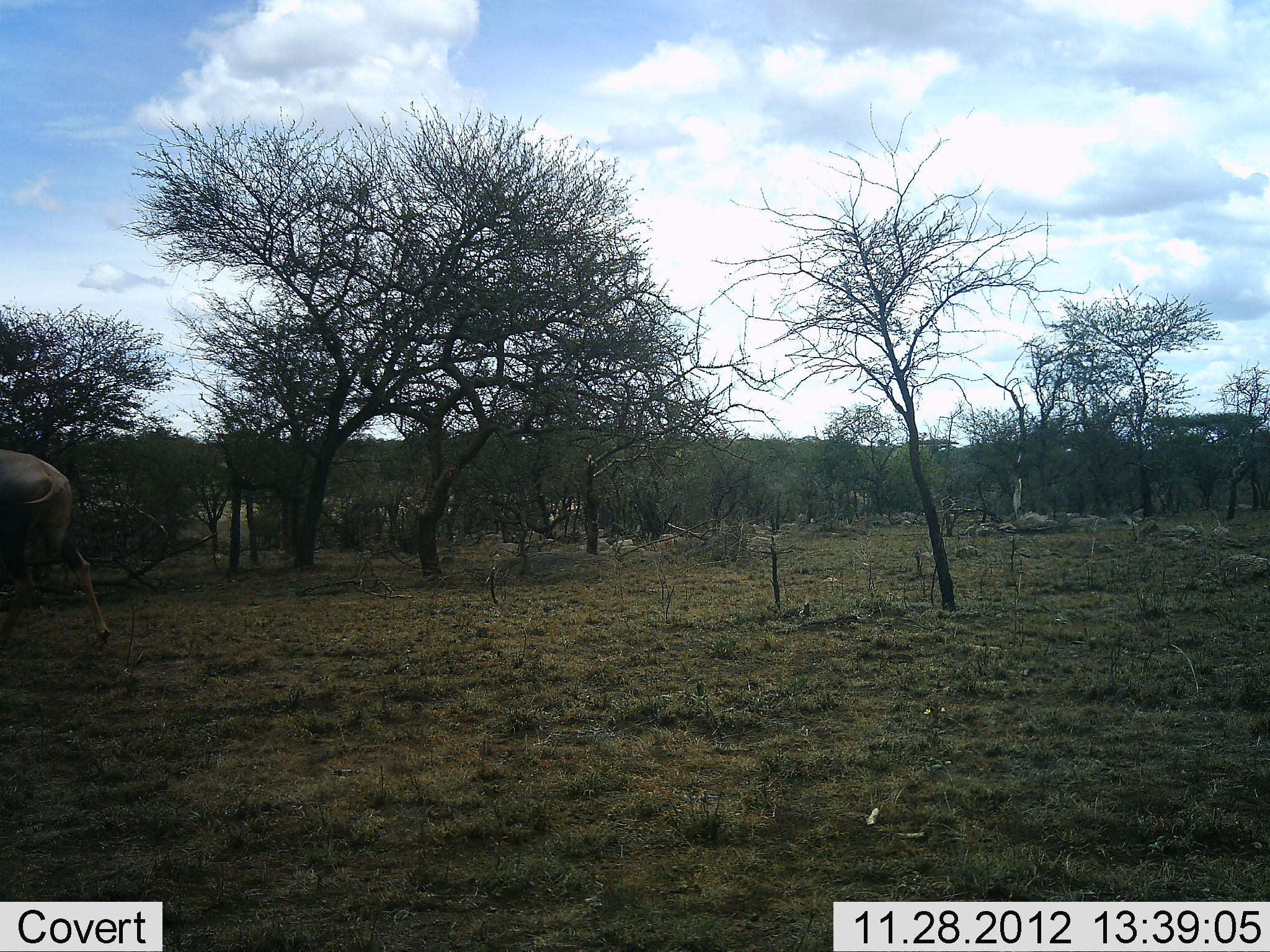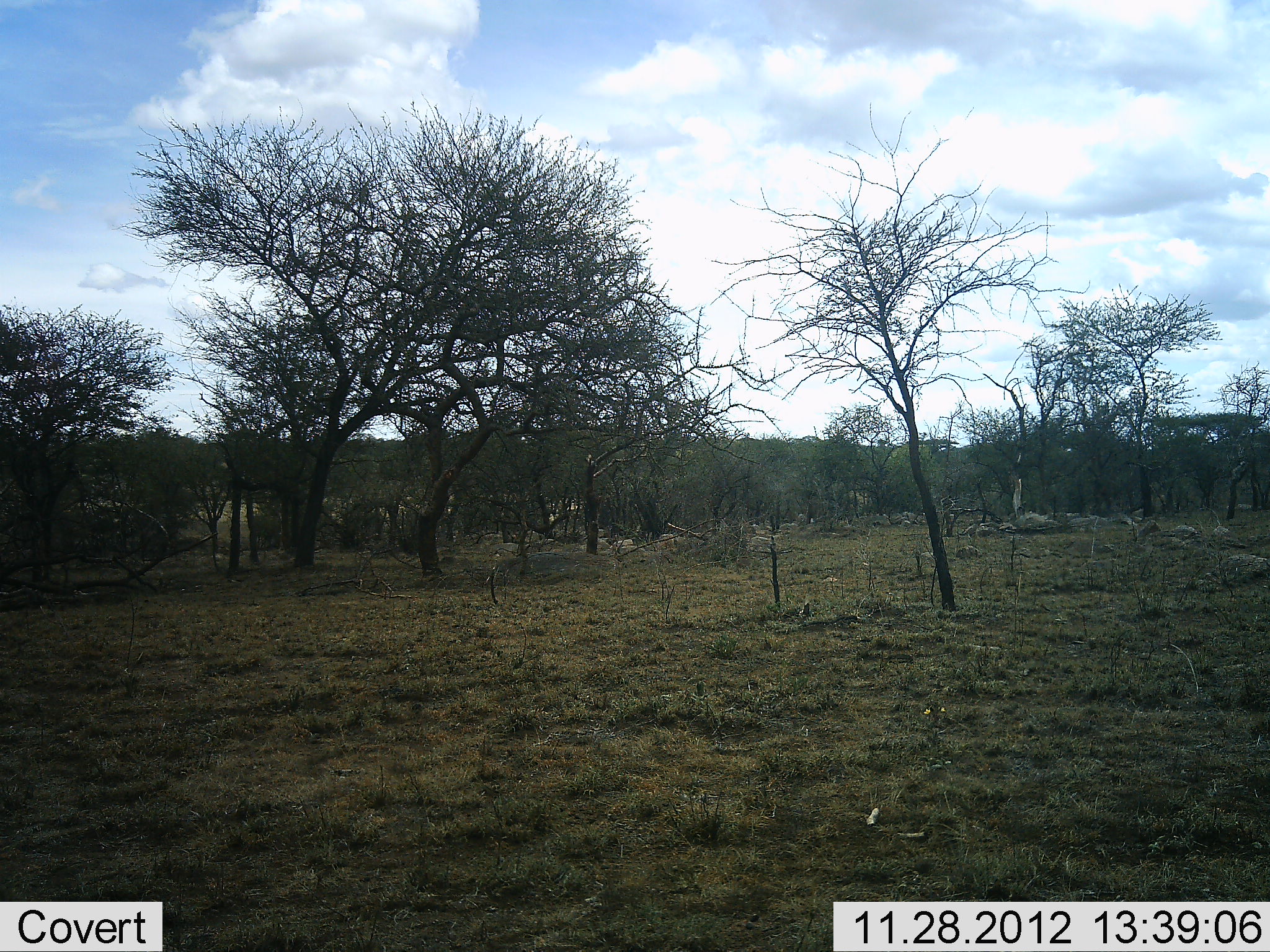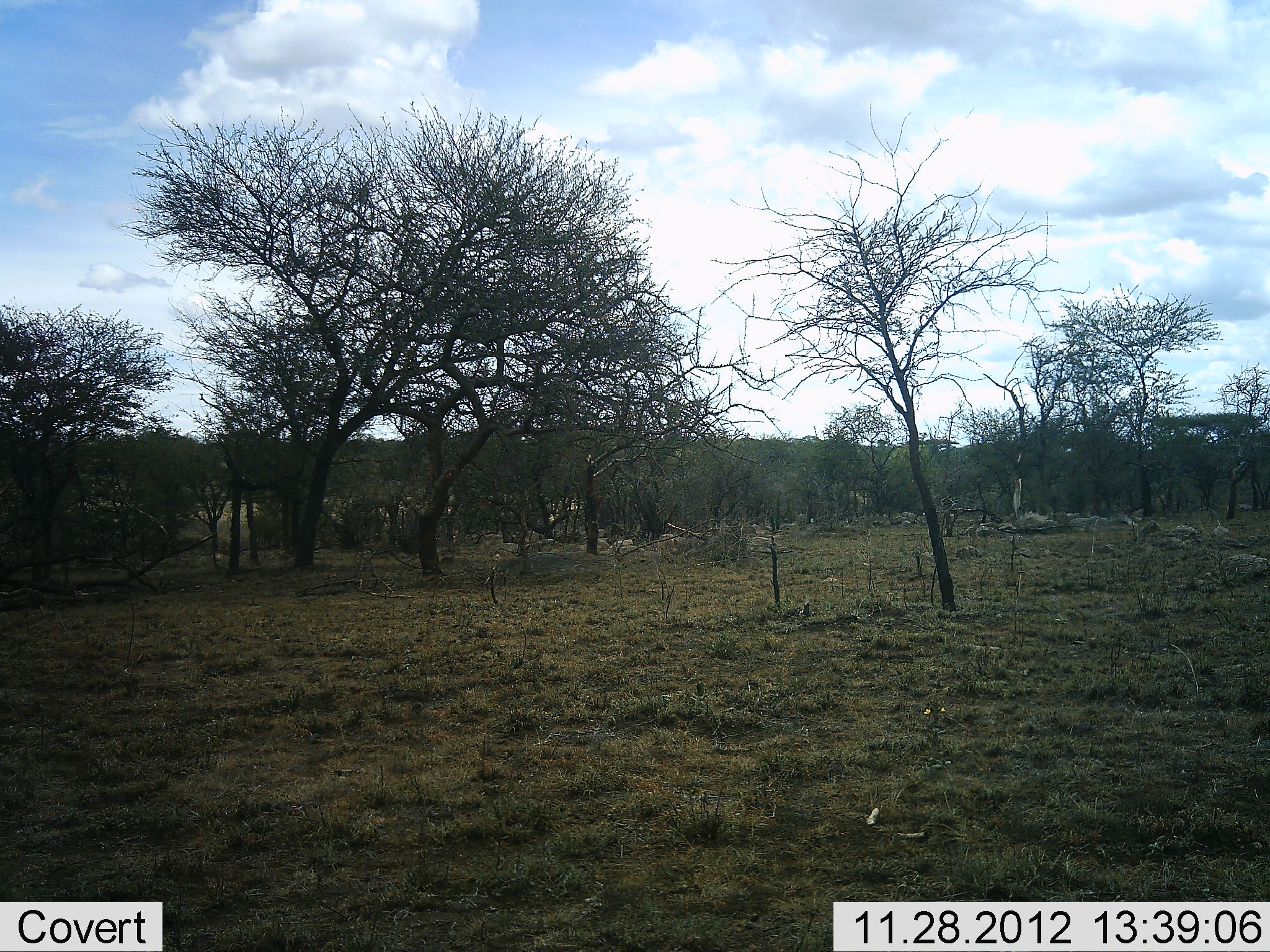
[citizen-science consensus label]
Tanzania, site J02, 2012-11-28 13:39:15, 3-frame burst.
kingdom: Animalia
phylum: Chordata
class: Mammalia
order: Artiodactyla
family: Bovidae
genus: Damaliscus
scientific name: Damaliscus lunatus jimela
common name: topi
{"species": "topi (Damaliscus lunatus jimela)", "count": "1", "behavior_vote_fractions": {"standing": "0%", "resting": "0%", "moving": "100%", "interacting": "0%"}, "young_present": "0%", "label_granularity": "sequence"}